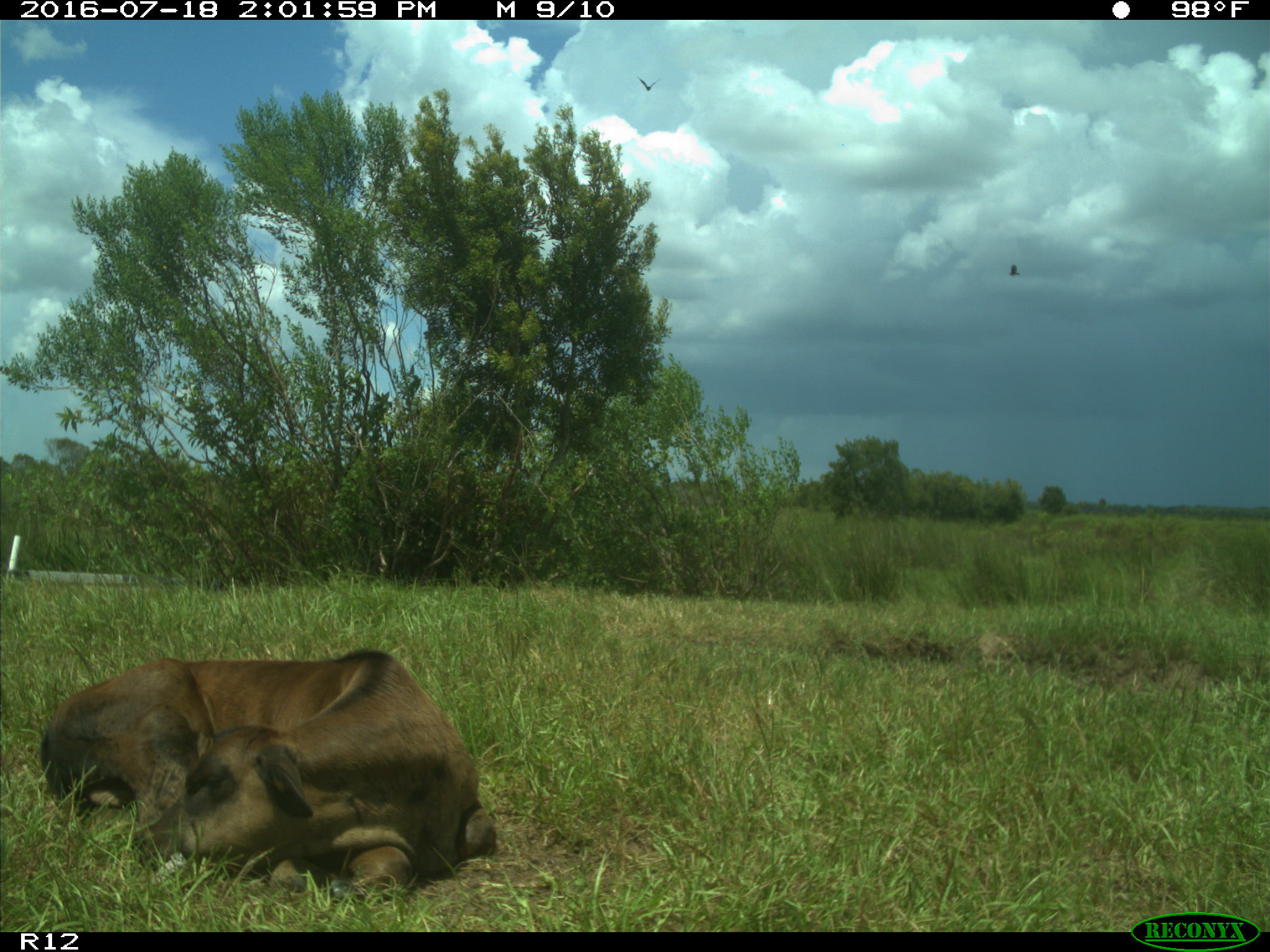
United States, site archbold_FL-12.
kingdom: Animalia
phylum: Chordata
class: Mammalia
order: Artiodactyla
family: Bovidae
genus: Bos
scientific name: Bos taurus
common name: domestic cow